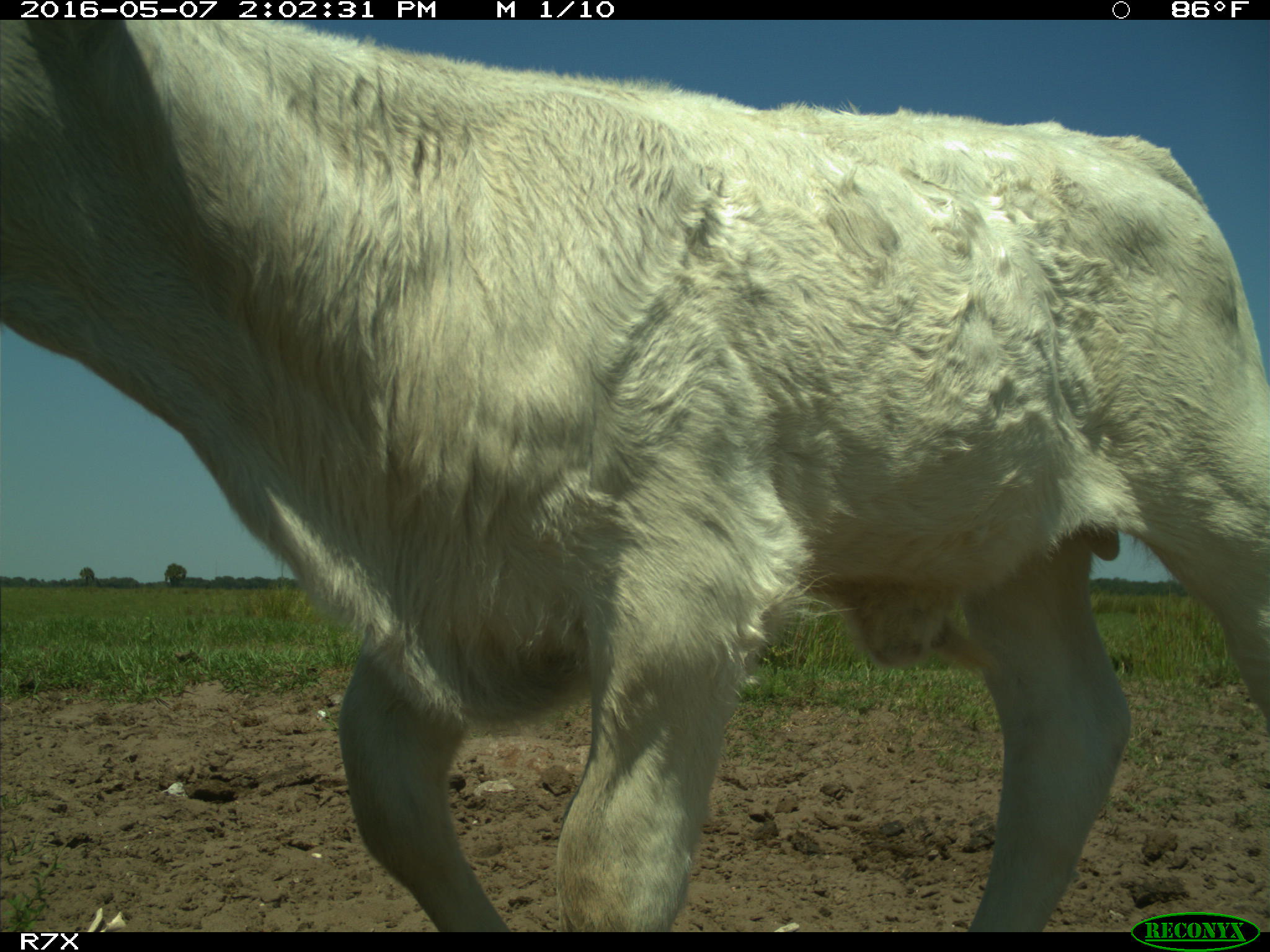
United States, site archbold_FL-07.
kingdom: Animalia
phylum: Chordata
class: Mammalia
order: Artiodactyla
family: Bovidae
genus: Bos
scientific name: Bos taurus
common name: domestic cow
Bos taurus (domestic cow).